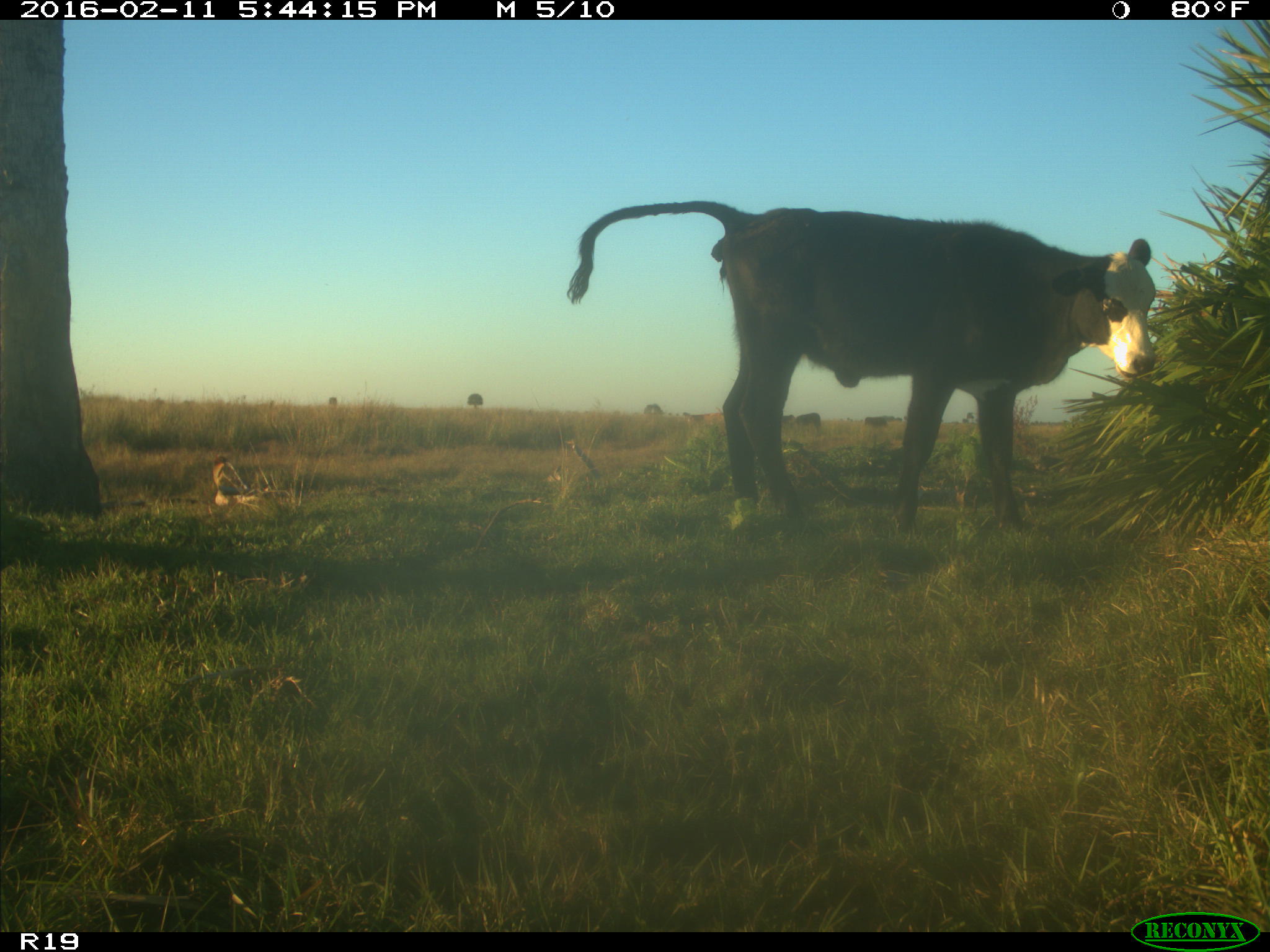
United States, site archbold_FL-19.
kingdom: Animalia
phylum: Chordata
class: Mammalia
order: Artiodactyla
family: Bovidae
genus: Bos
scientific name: Bos taurus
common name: domestic cow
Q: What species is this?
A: Bos taurus (domestic cow).